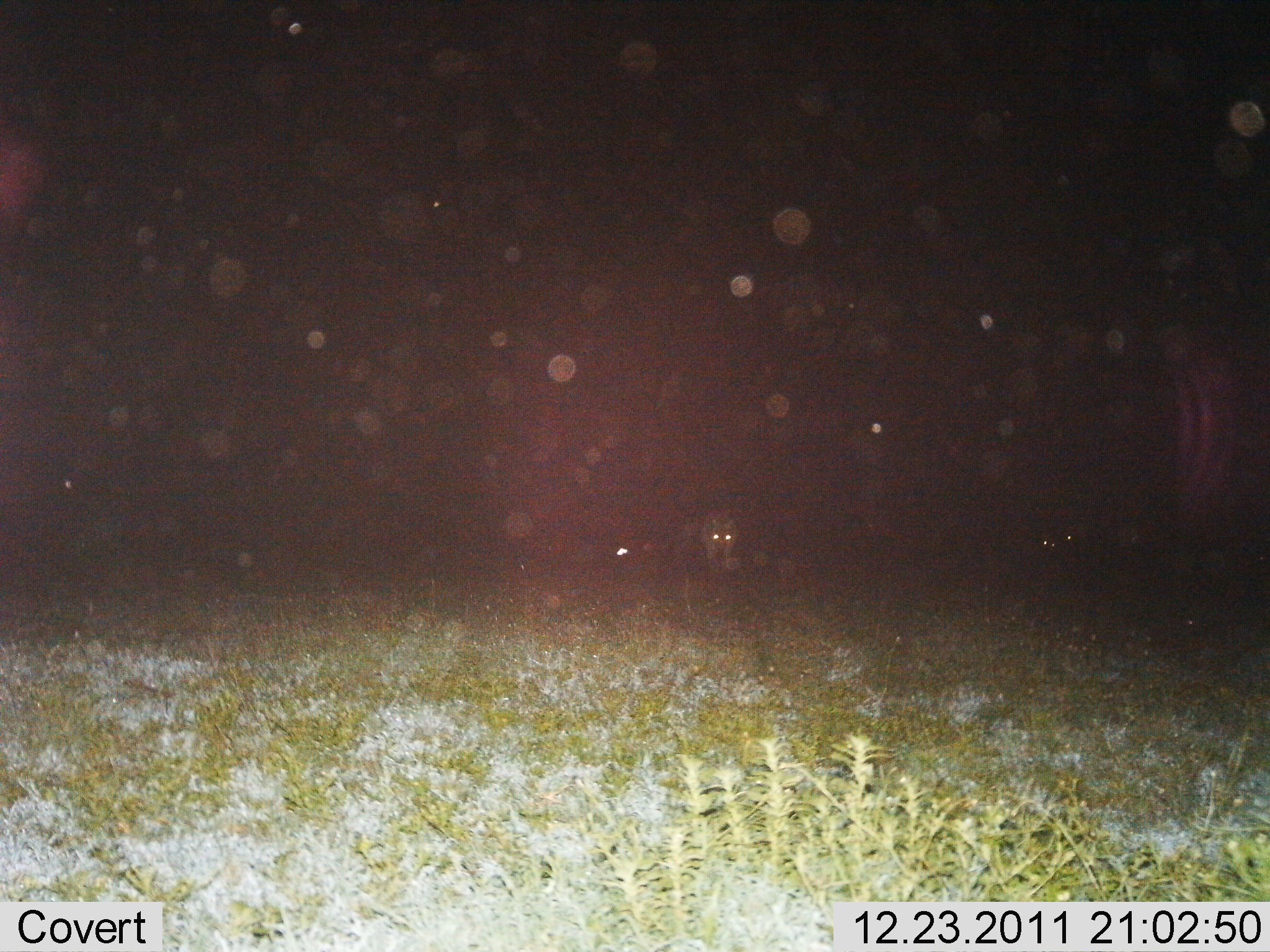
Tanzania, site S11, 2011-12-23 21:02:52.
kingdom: Animalia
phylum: Chordata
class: Mammalia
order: Carnivora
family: Hyaenidae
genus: Crocuta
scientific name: Crocuta crocuta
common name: spotted hyena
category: hyenaspotted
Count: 1.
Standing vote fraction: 0%.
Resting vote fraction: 0%.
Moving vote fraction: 100%.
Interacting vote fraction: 0%.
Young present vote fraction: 0%.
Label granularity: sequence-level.